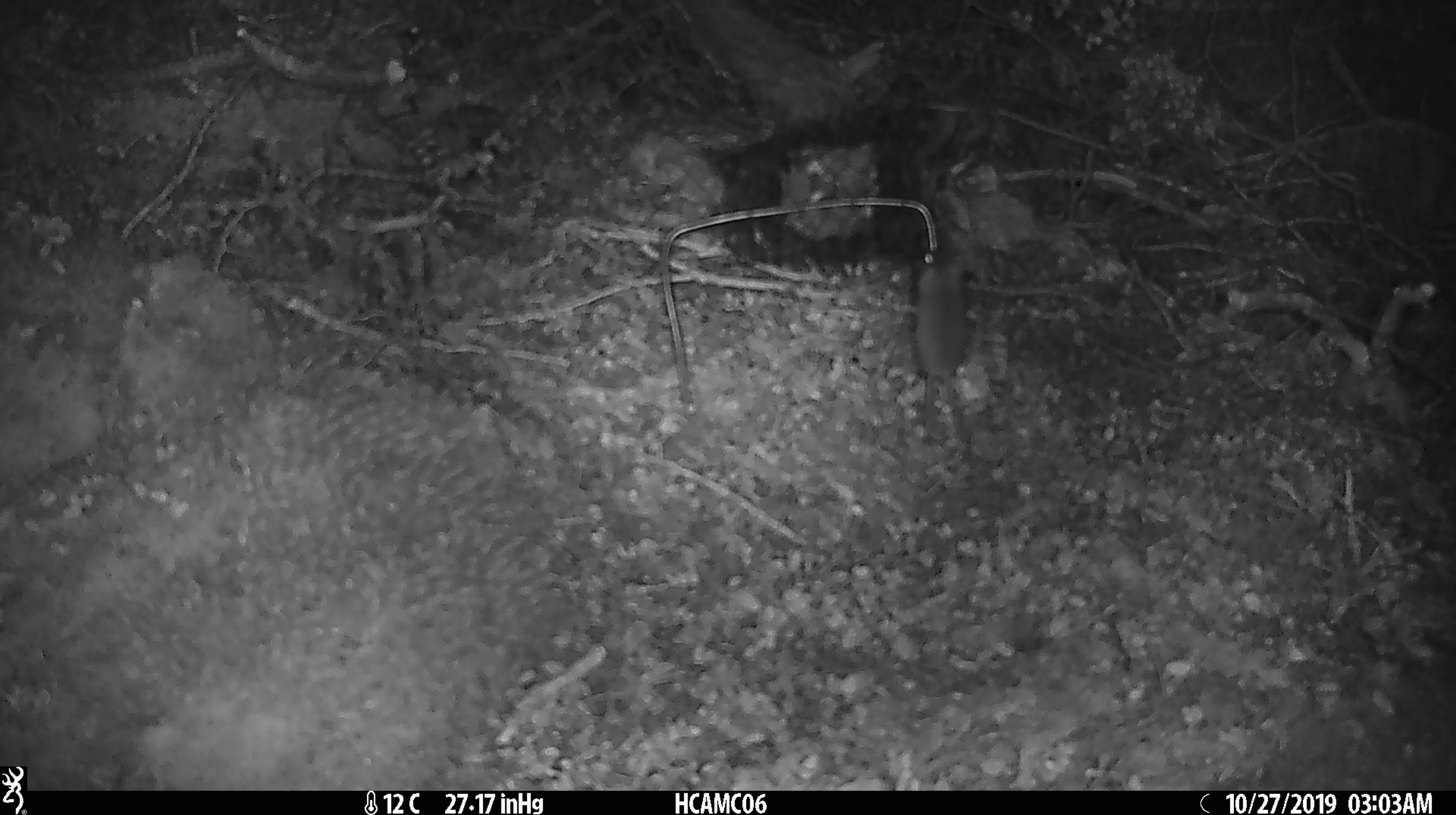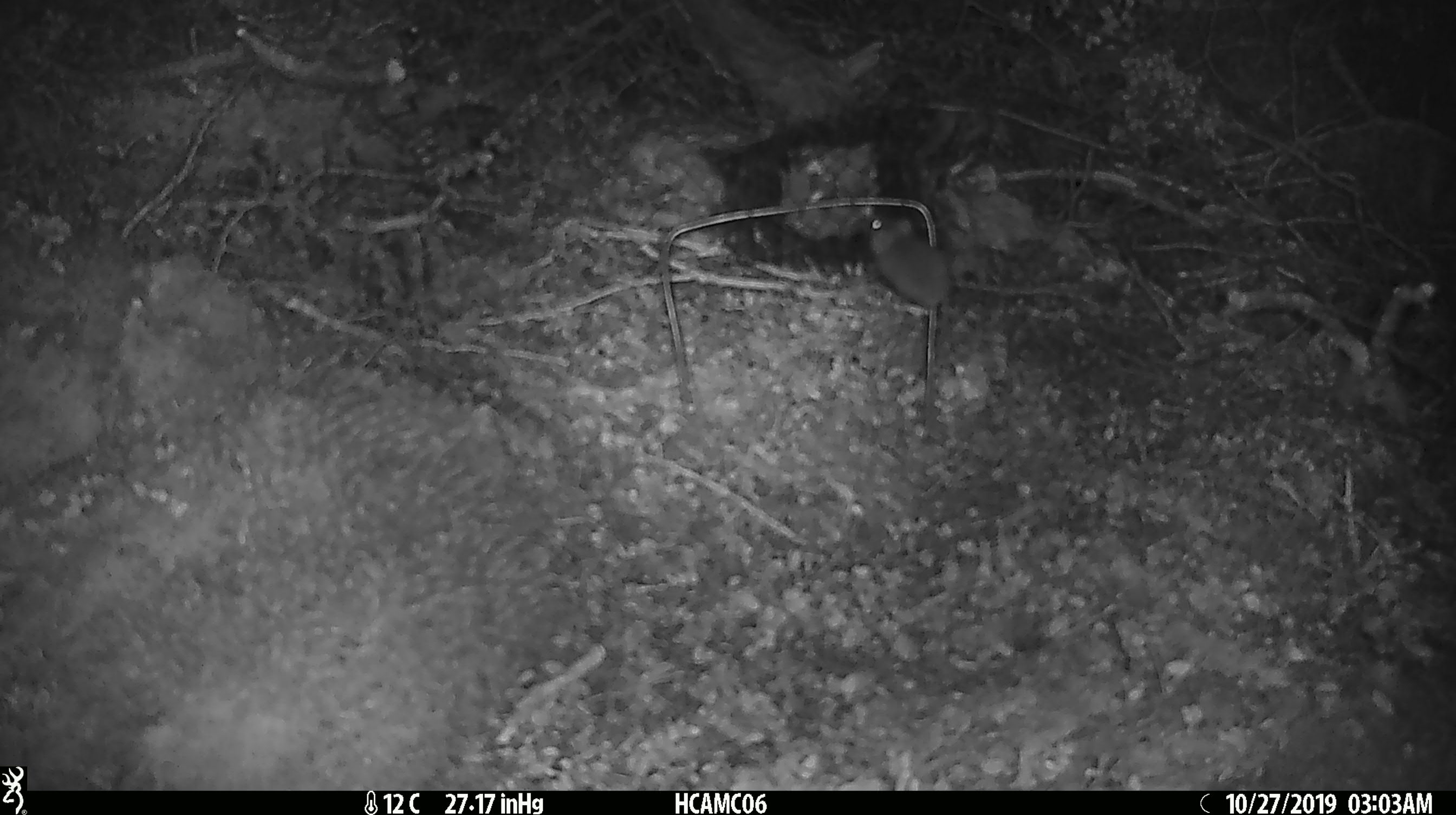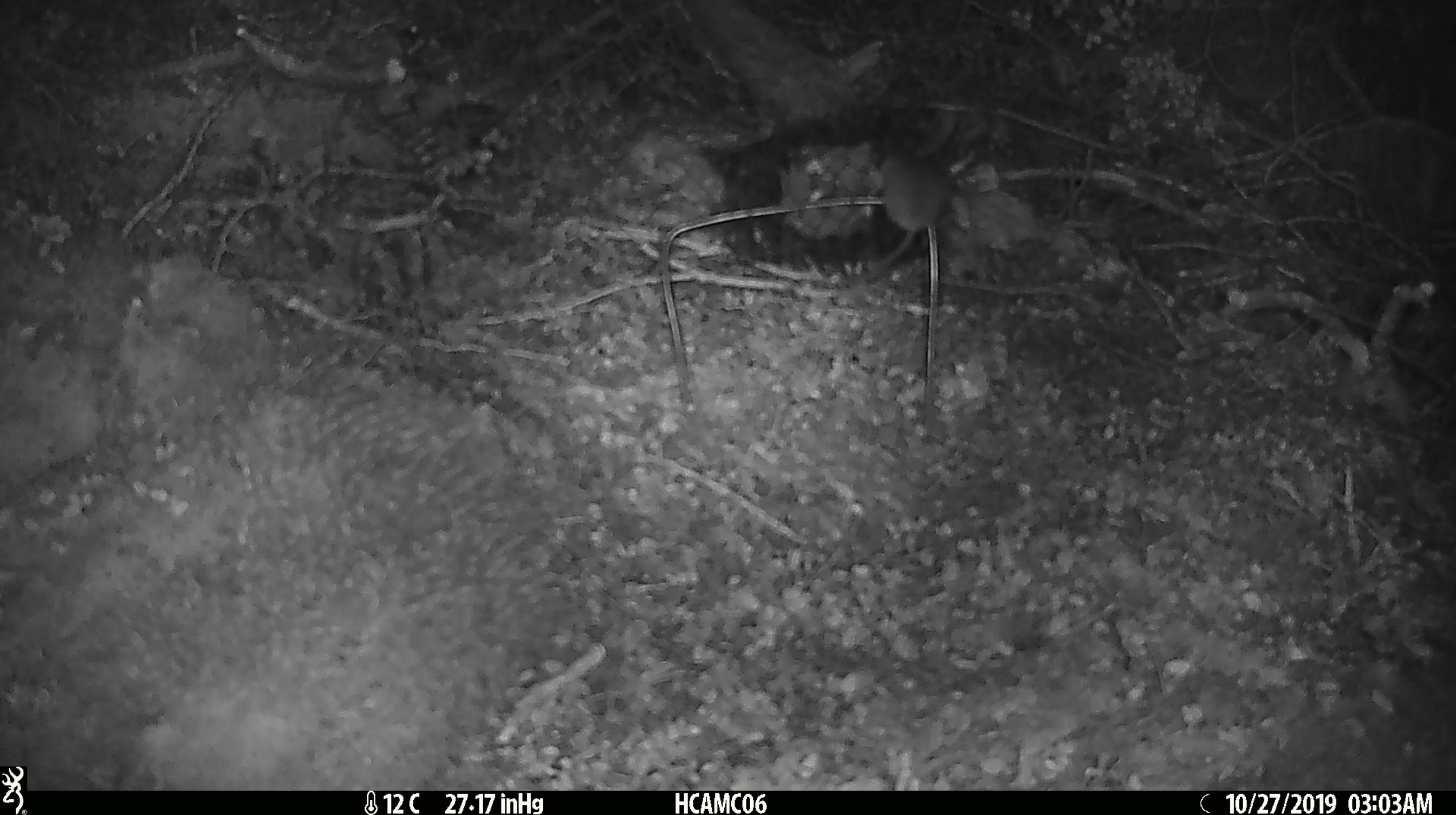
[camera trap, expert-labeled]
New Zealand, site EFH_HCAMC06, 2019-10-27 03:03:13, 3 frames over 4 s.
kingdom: Animalia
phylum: Chordata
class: Mammalia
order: Rodentia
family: Muridae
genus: Mus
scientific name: Mus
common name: mouse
Mouse (Mus).